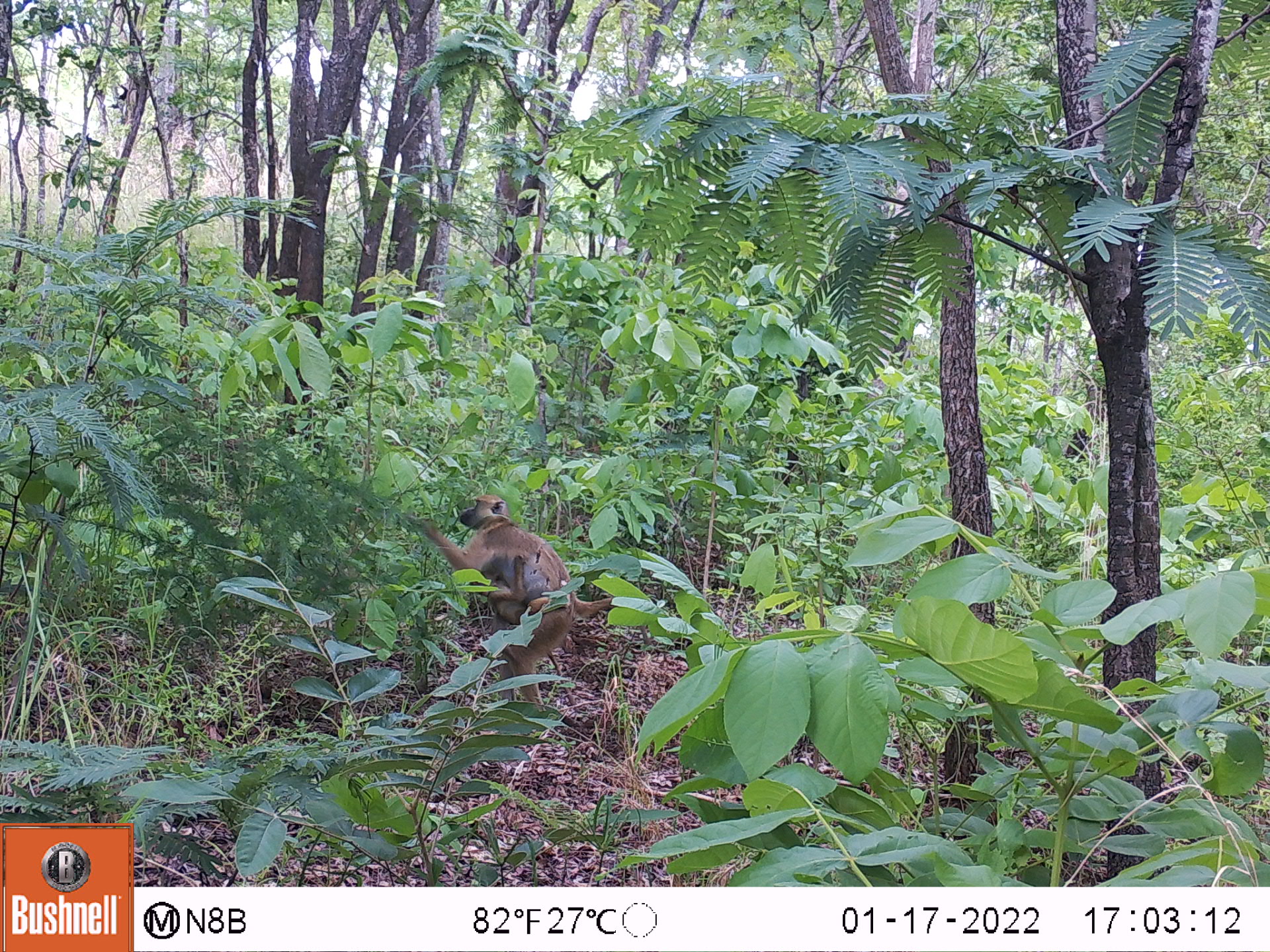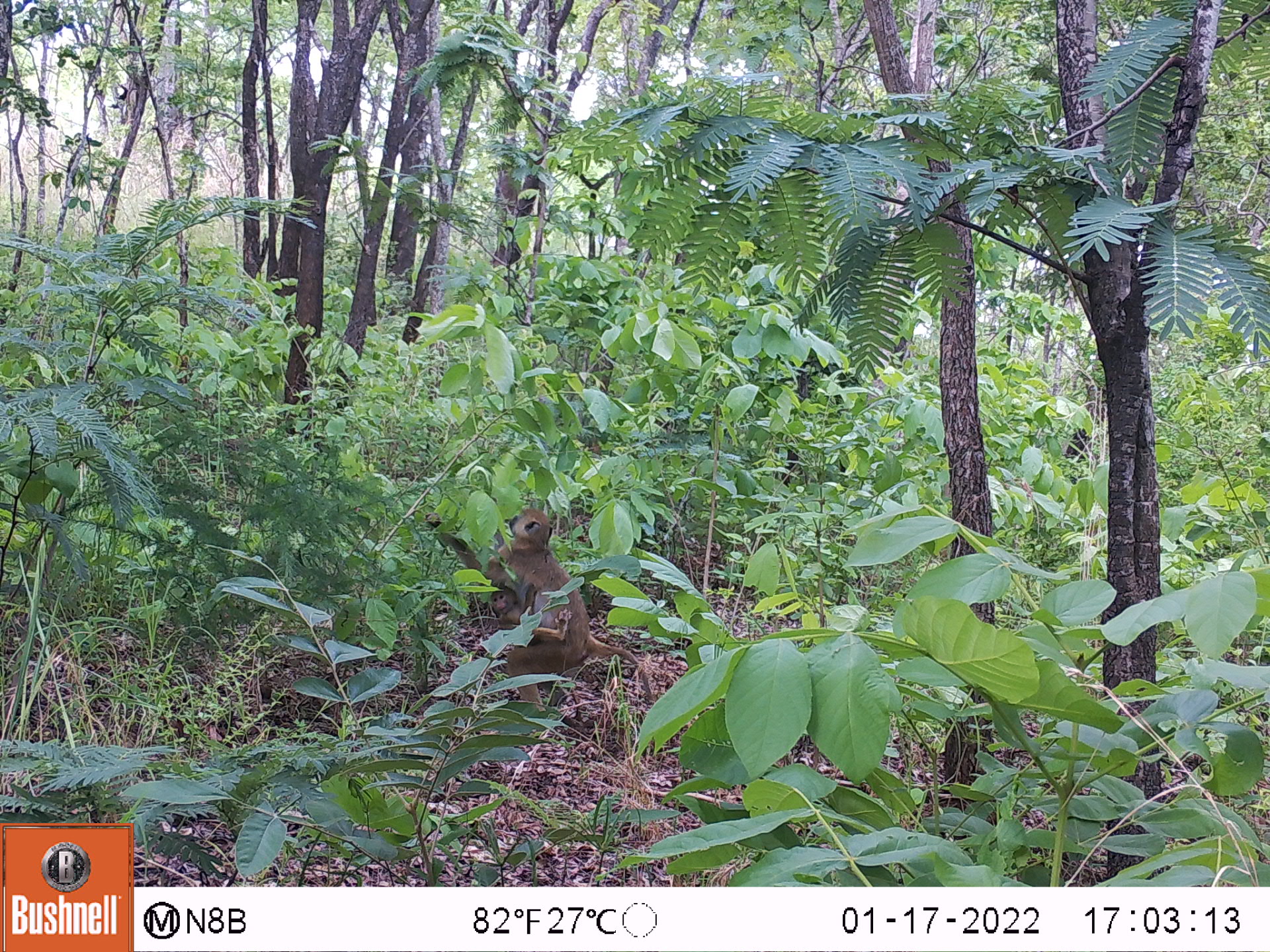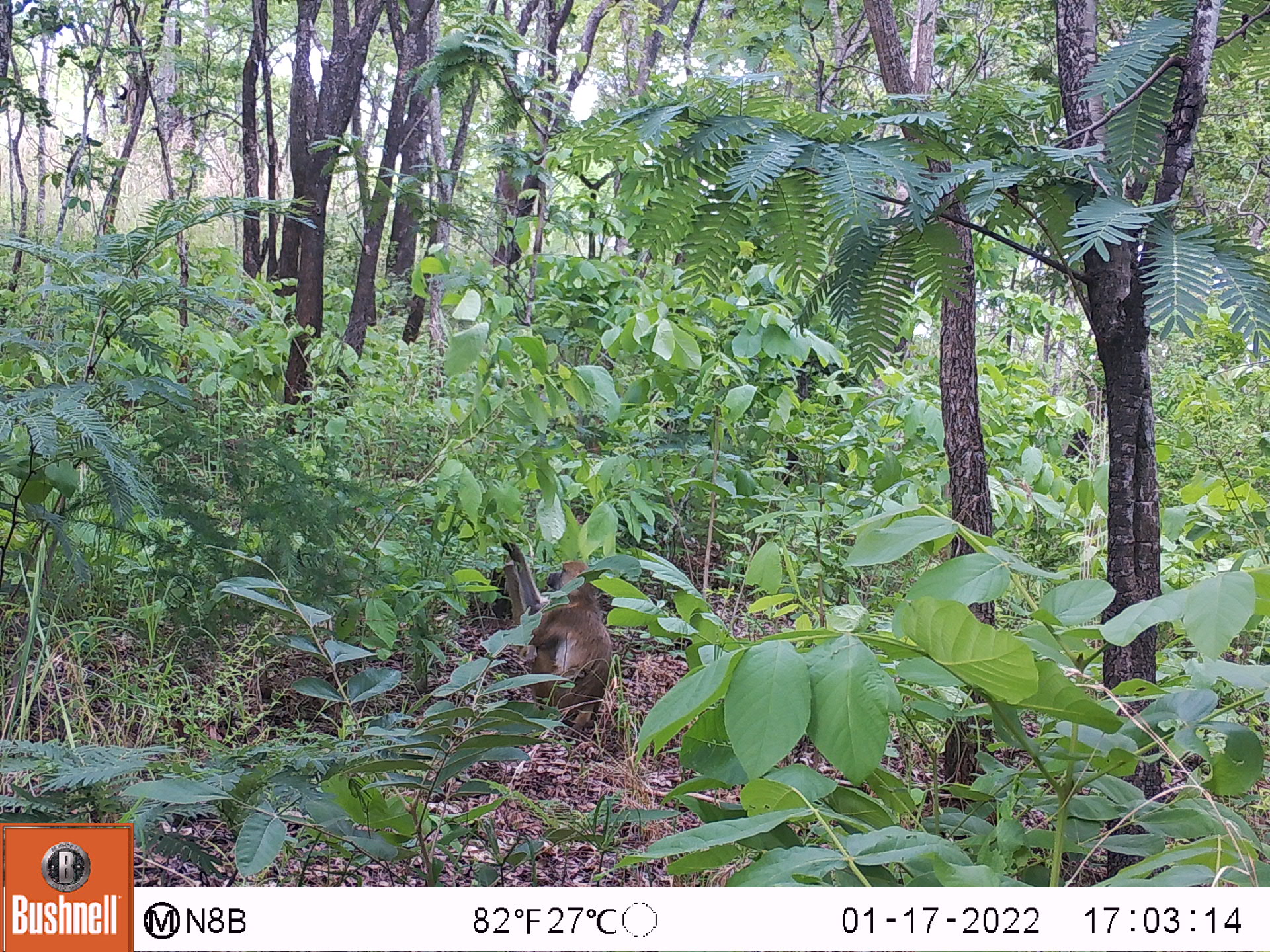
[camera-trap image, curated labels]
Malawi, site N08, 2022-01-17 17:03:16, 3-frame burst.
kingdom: Animalia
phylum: Chordata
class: Mammalia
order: Primates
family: Cercopithecidae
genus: Papio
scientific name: Papio cynocephalus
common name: yellow baboon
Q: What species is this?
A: Yellow baboon (Papio cynocephalus).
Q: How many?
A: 2.